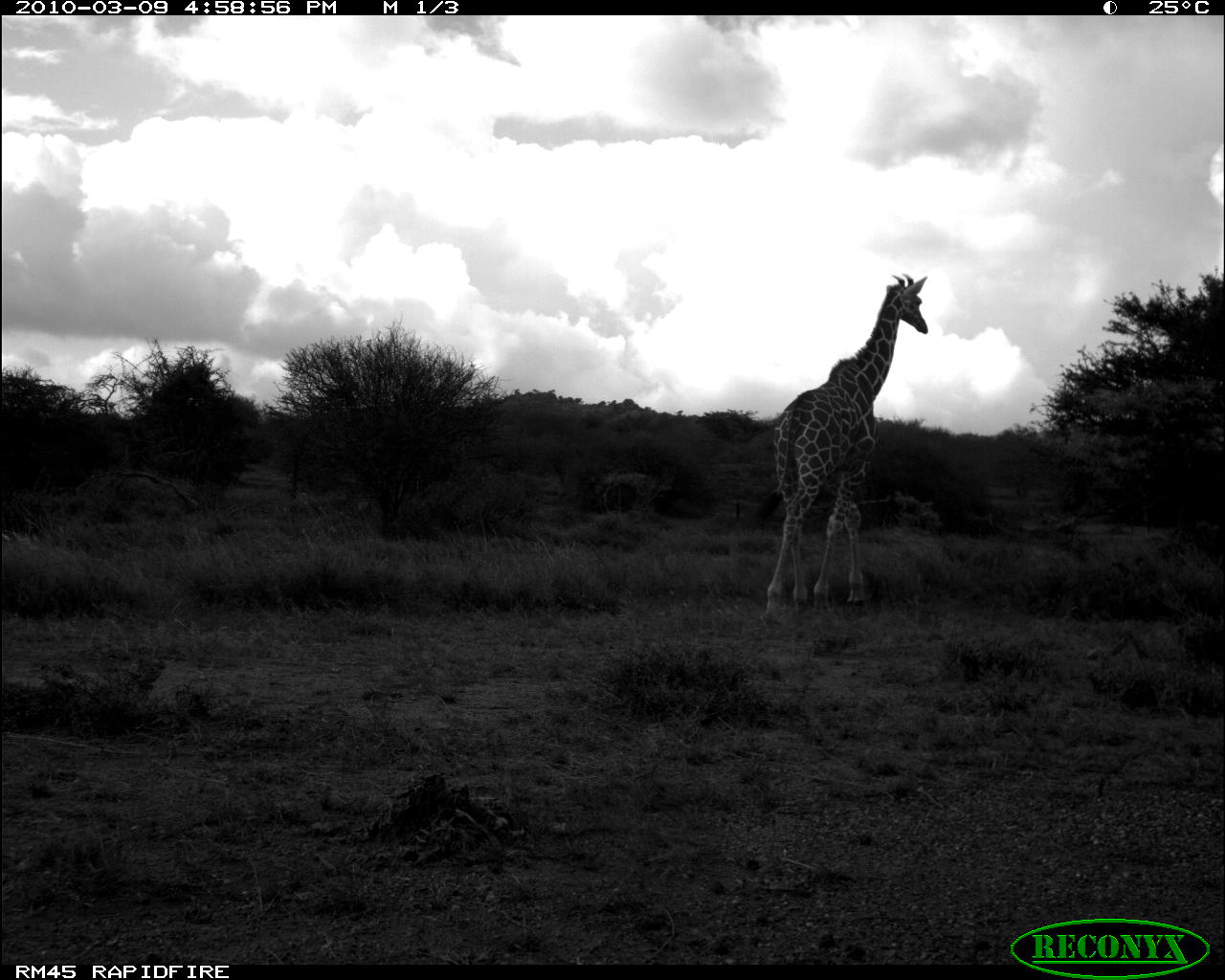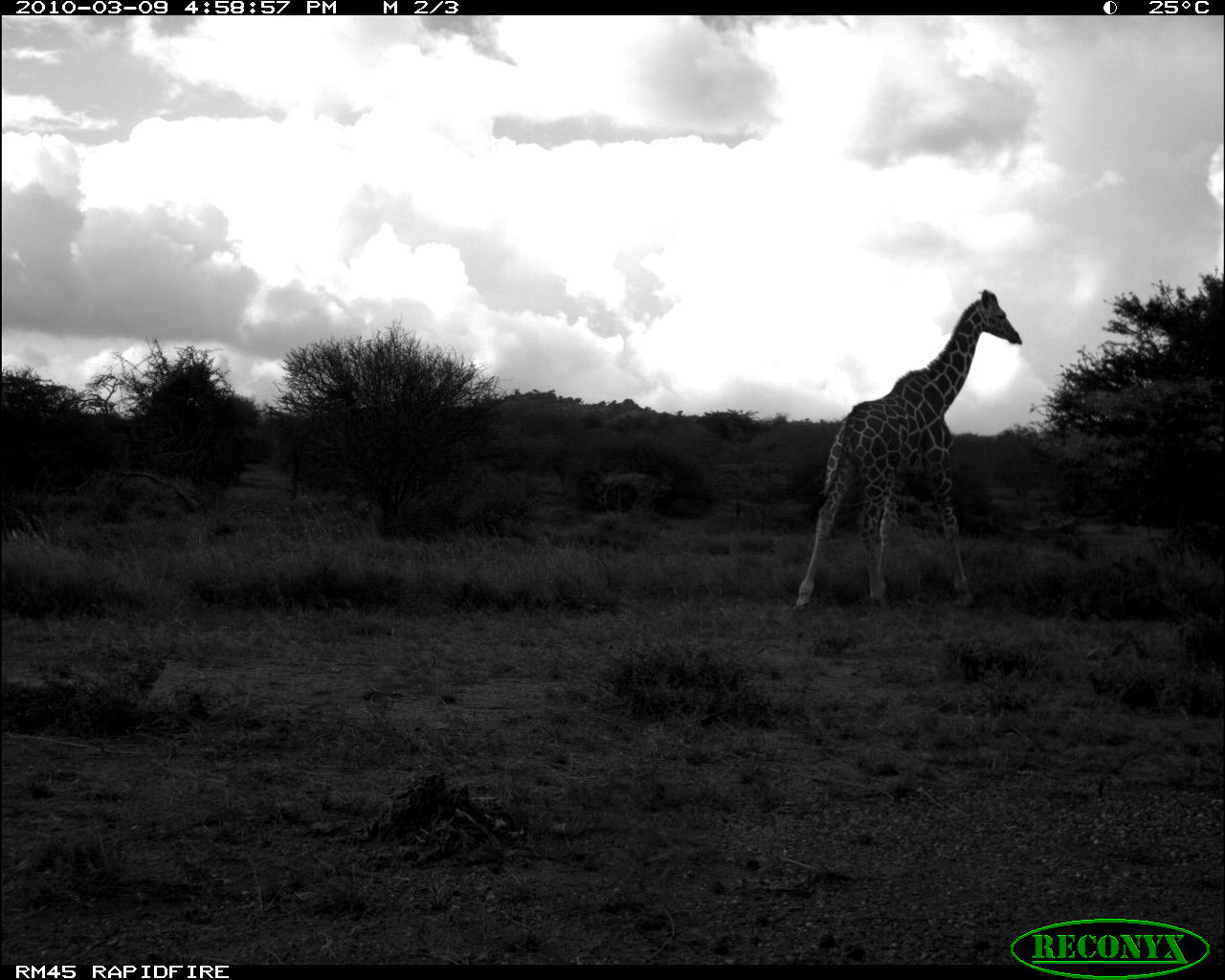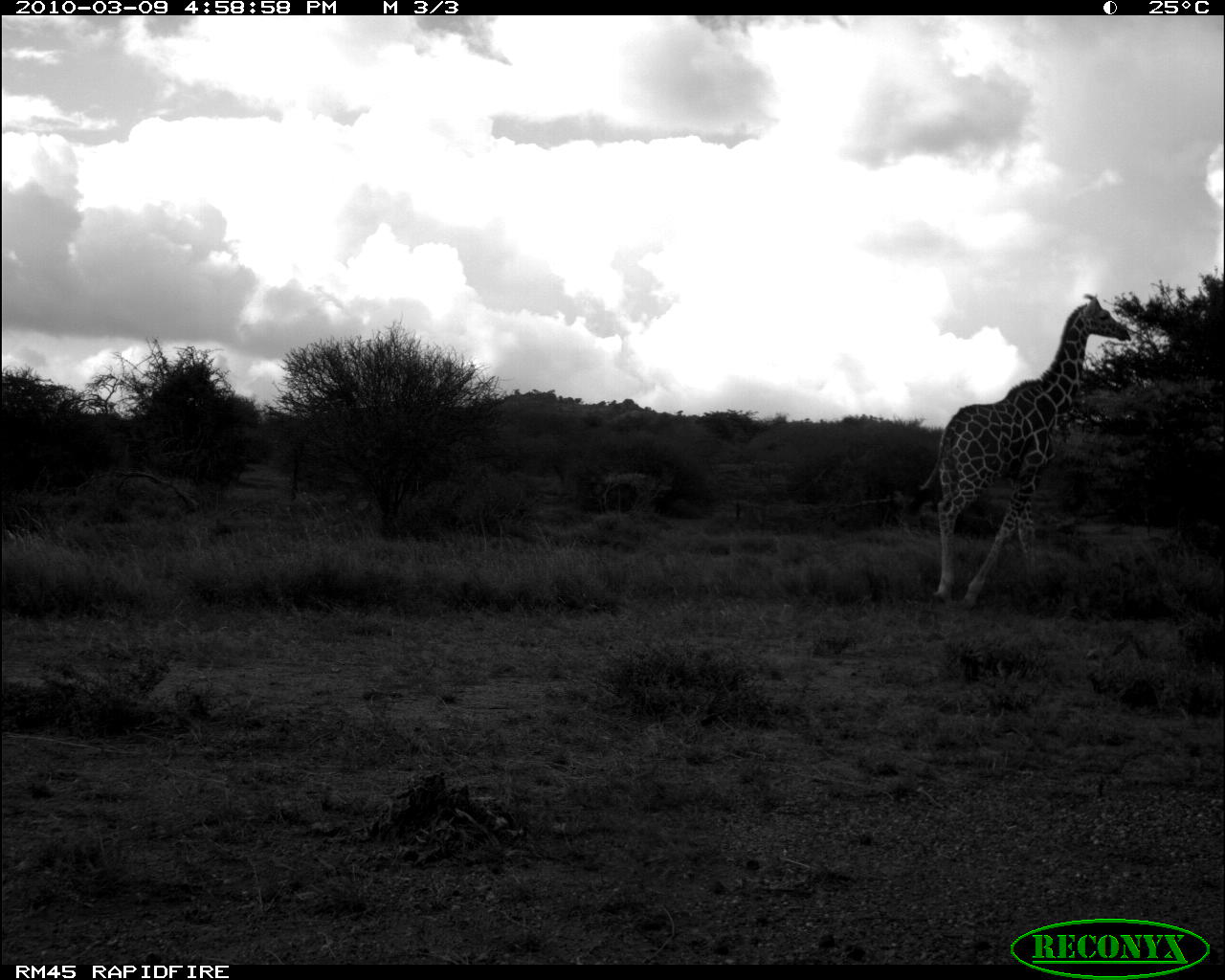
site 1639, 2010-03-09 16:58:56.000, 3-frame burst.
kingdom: Animalia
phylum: Chordata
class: Mammalia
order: Artiodactyla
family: Giraffidae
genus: Giraffa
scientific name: Giraffa camelopardalis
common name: giraffe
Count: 1.